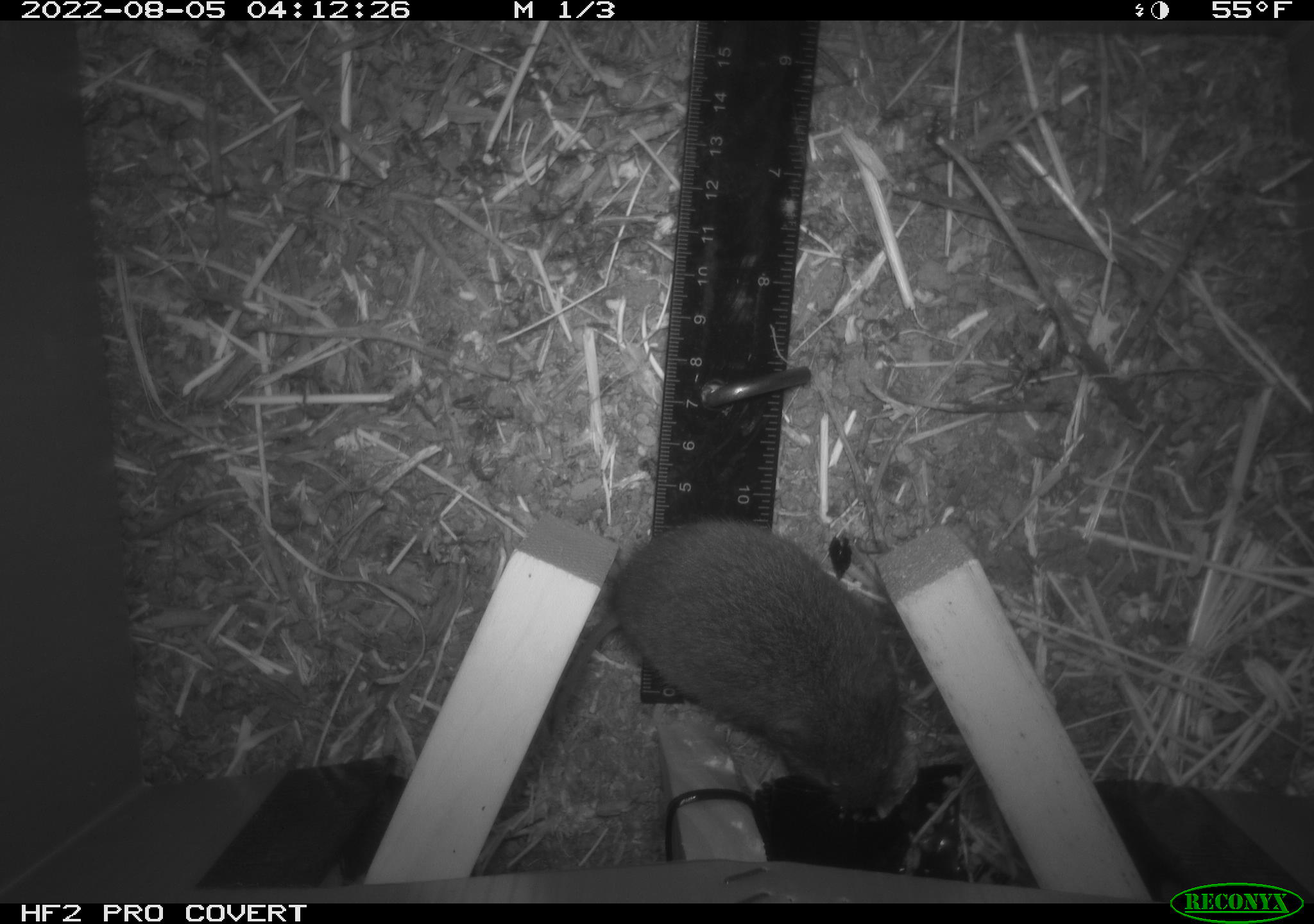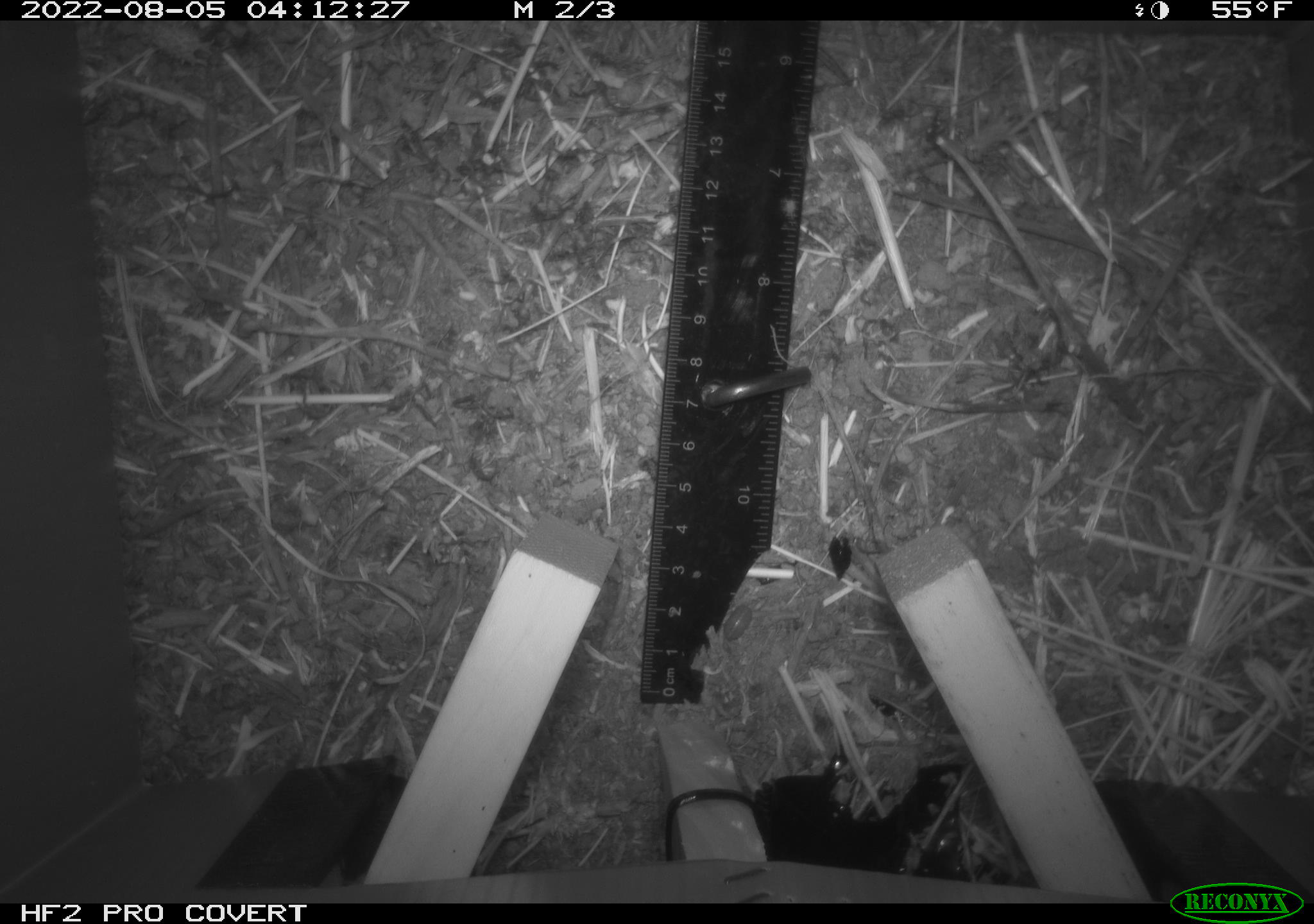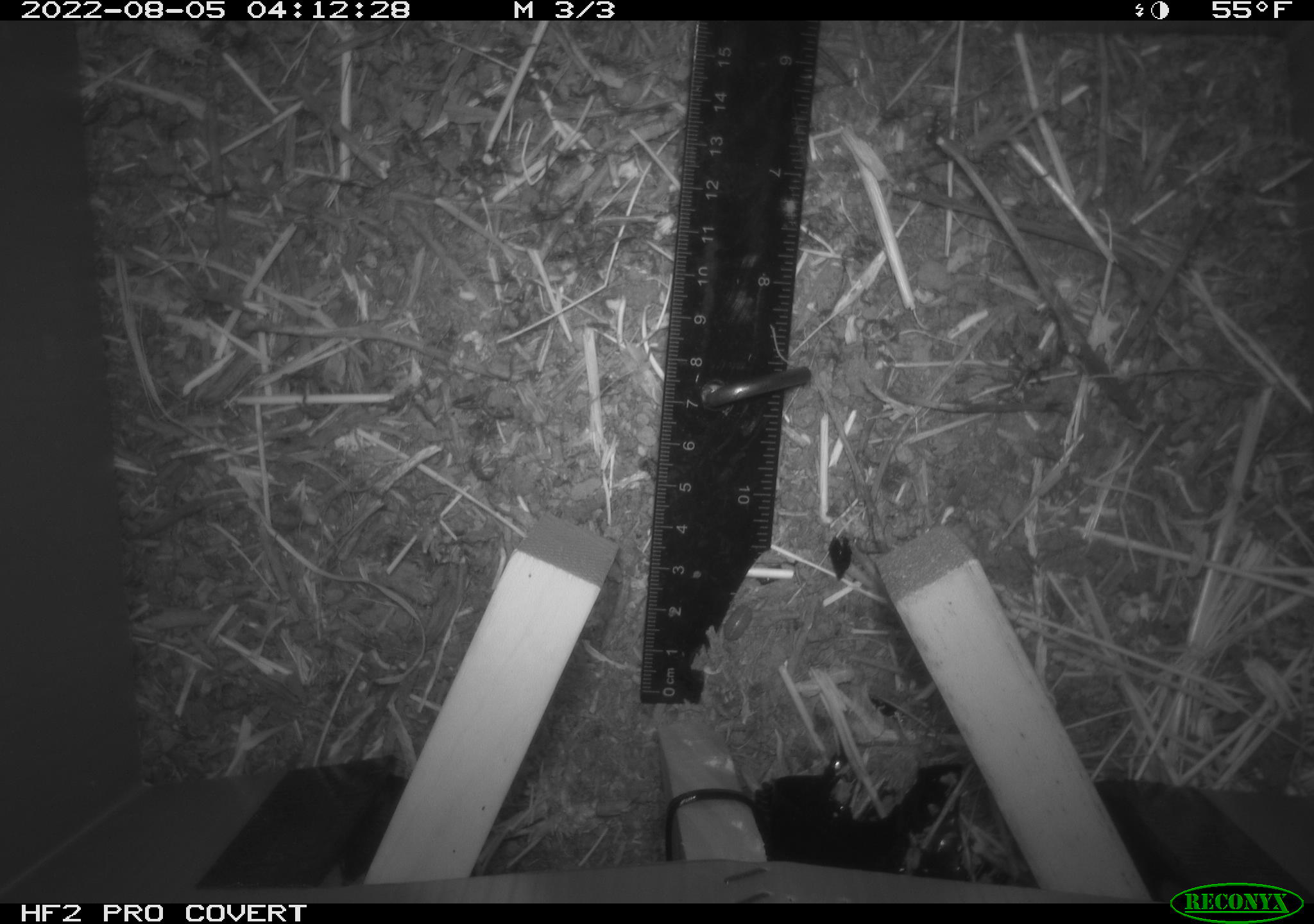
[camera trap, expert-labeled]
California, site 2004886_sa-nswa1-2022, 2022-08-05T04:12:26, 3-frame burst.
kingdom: Animalia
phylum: Chordata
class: Mammalia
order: Rodentia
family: Cricetidae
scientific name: Cricetidae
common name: hamsters, voles, lemmings, and allies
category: cricetidae family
Cricetidae family (hamsters, voles, lemmings, and allies) (Cricetidae).